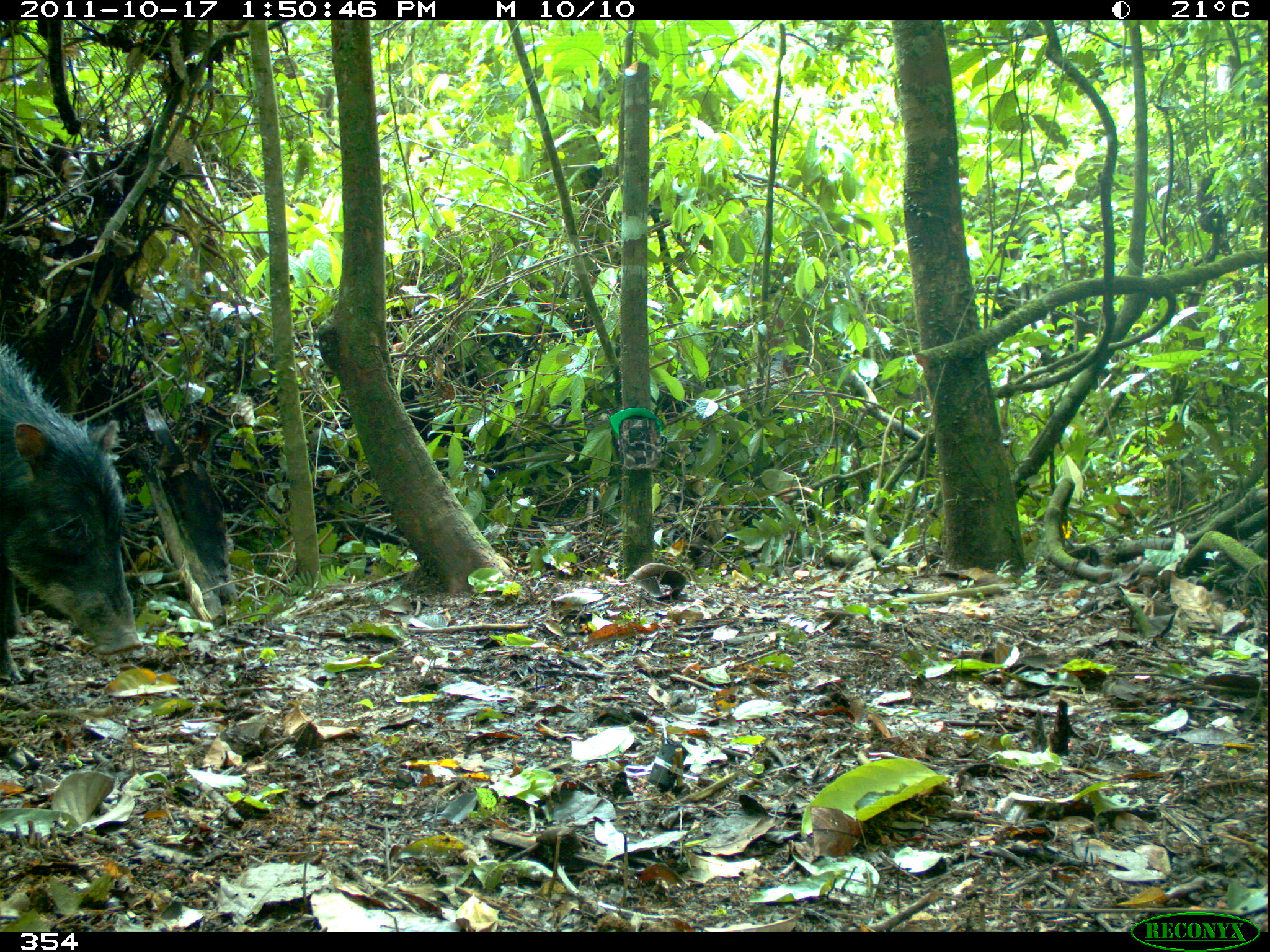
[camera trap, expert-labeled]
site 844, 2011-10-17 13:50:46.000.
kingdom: Animalia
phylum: Chordata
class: Mammalia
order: Artiodactyla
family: Tayassuidae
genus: Tayassu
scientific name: Tayassu pecari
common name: white-lipped peccary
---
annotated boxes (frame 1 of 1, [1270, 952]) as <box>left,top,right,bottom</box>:
tayassu pecari: <box>0,338,145,679</box>